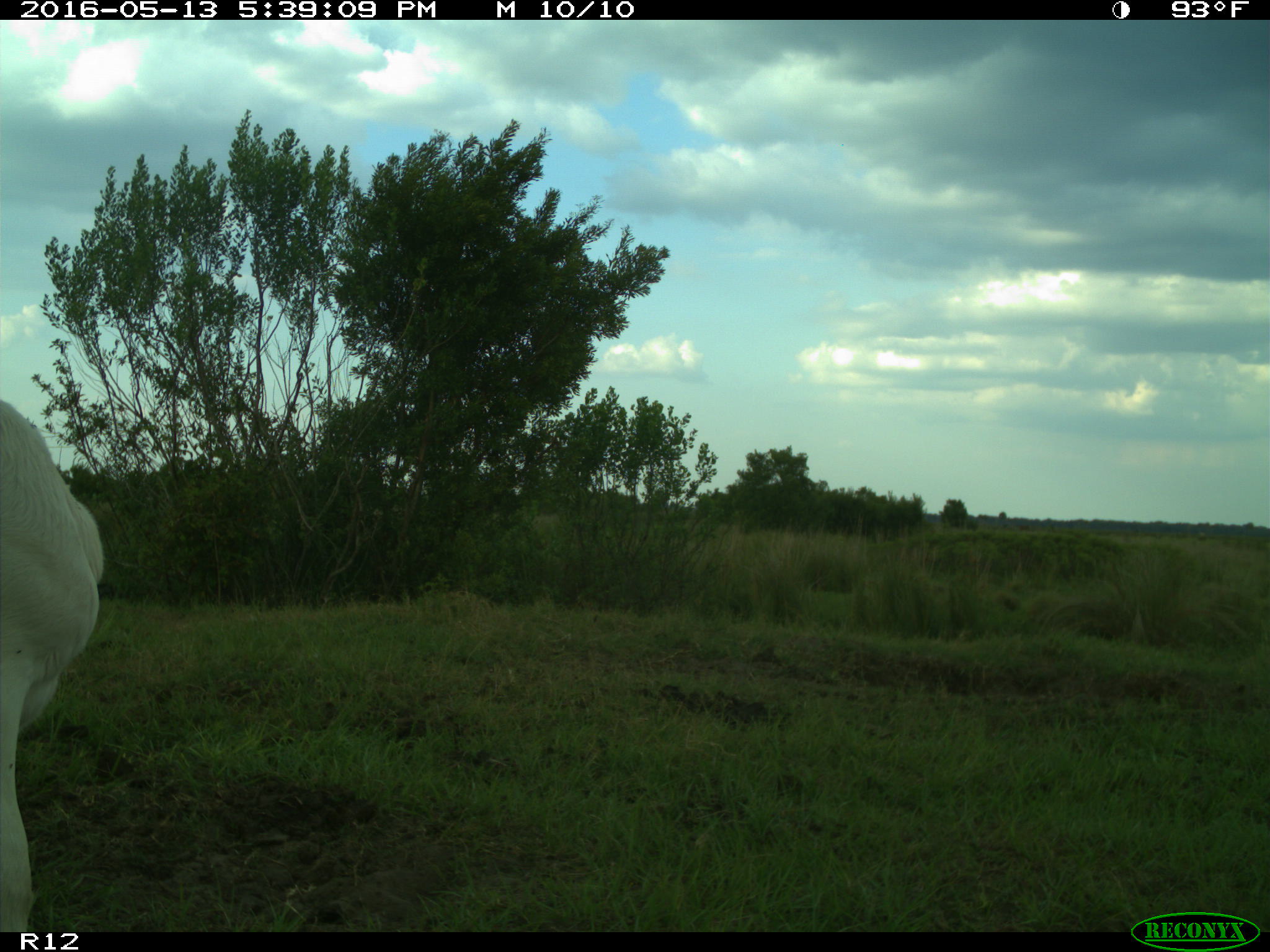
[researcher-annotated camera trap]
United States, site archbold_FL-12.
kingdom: Animalia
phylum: Chordata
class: Mammalia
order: Artiodactyla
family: Bovidae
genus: Bos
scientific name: Bos taurus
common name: domestic cow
Bos taurus (domestic cow).